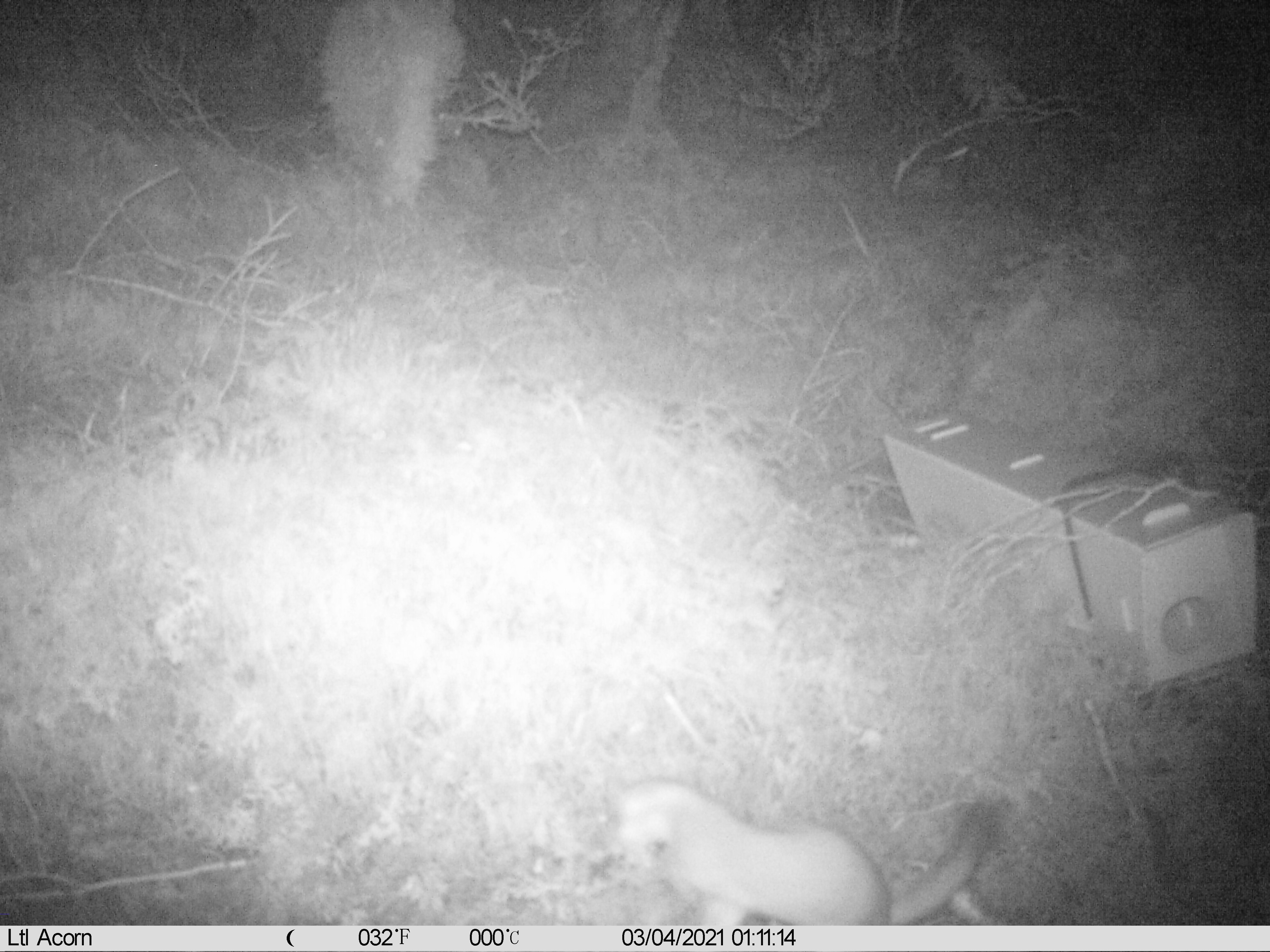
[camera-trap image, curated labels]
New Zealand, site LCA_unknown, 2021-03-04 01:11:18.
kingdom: Animalia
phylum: Chordata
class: Mammalia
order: Carnivora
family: Mustelidae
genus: Mustela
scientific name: Mustela erminea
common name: stoat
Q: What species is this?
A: Stoat (Mustela erminea).